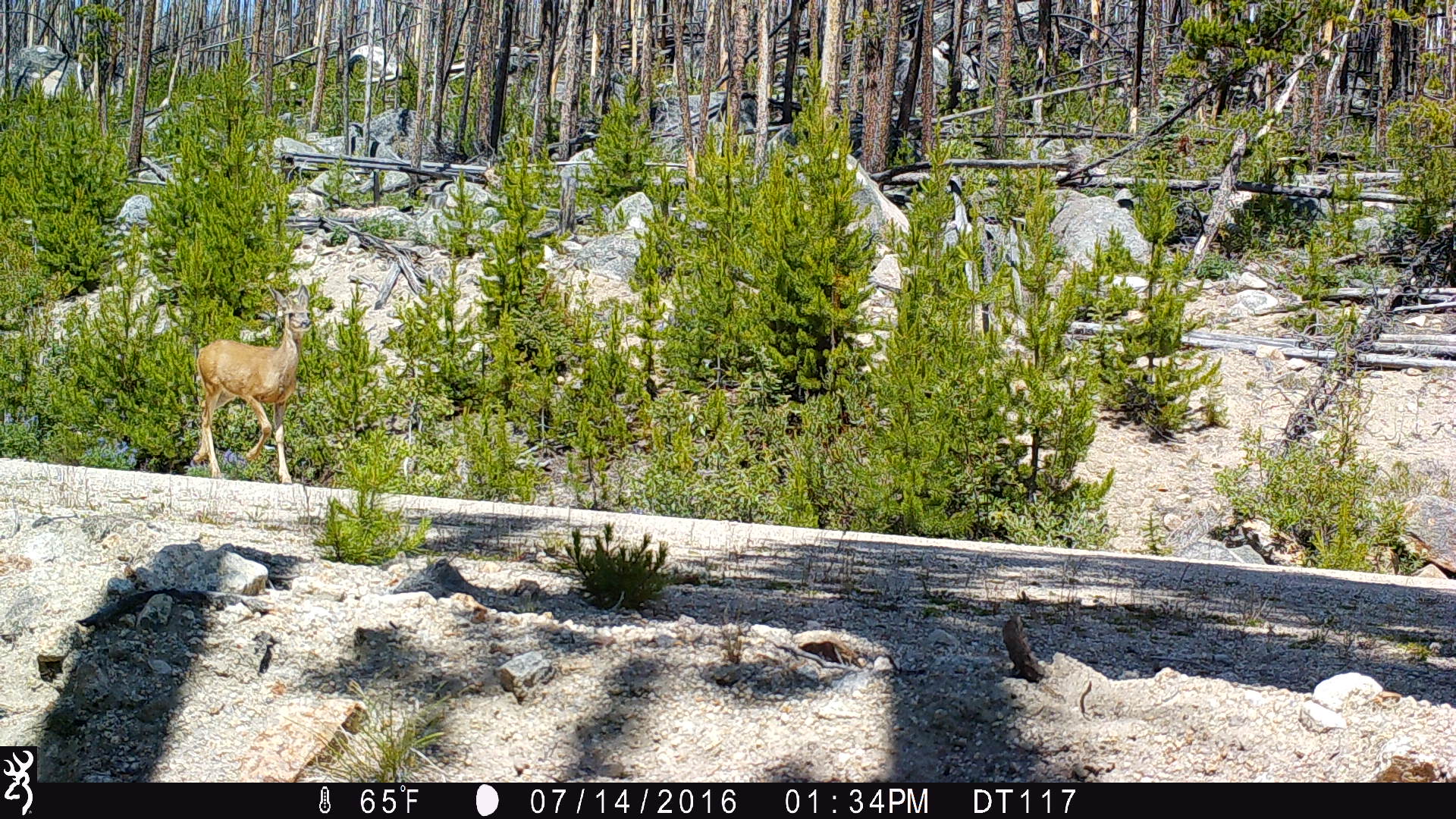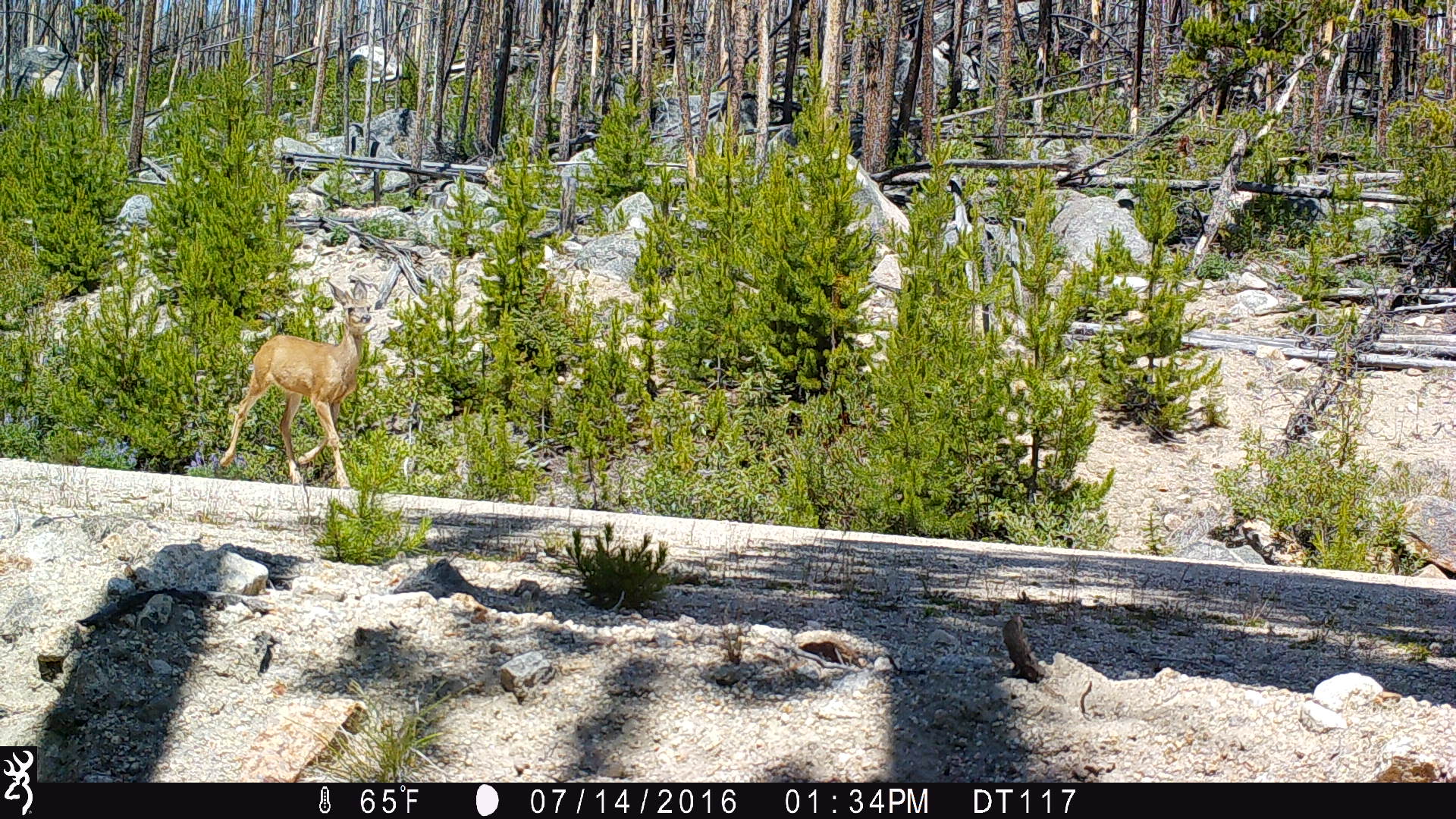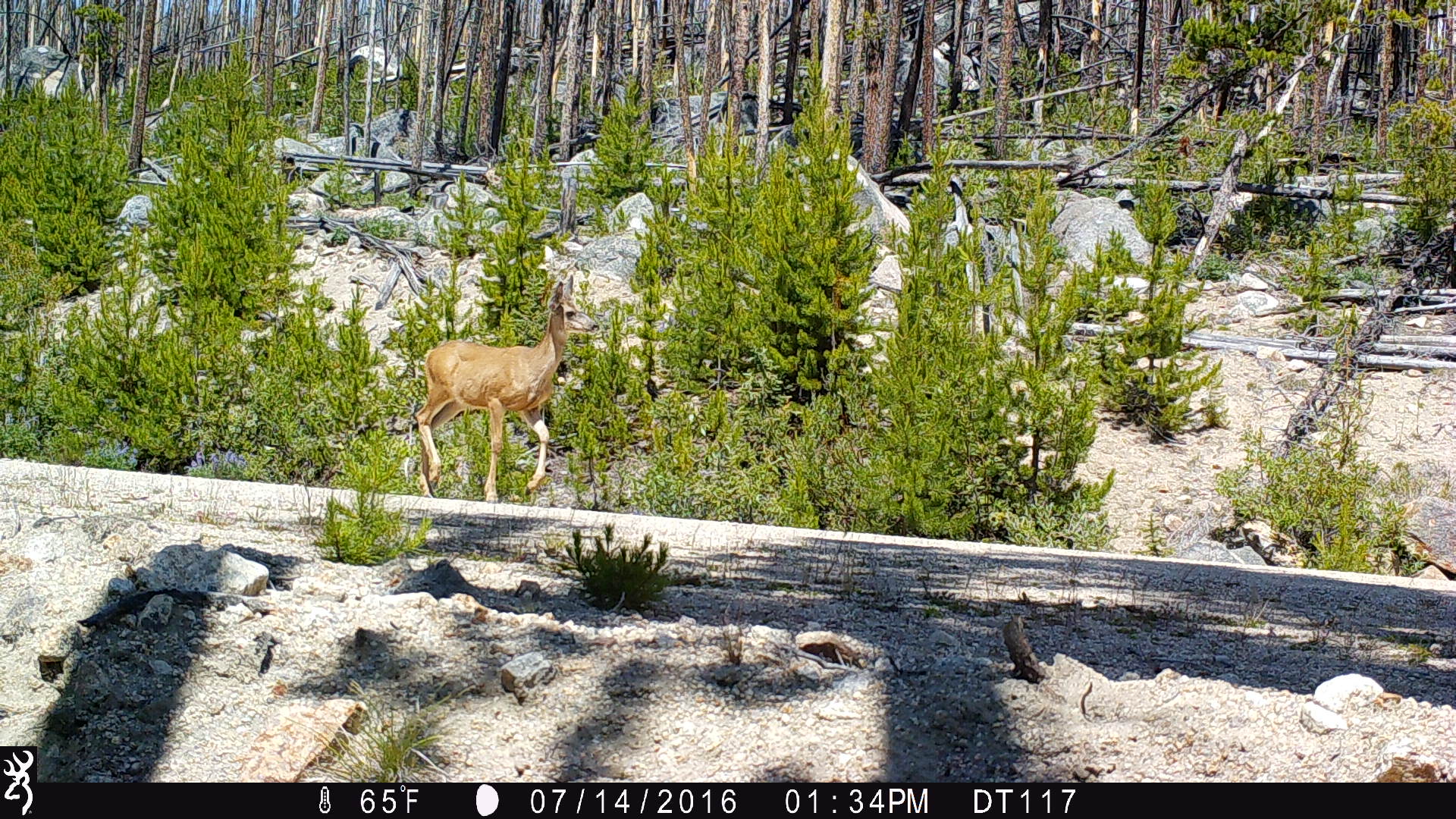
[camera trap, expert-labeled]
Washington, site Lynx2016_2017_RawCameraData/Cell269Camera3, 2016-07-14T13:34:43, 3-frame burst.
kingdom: Animalia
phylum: Chordata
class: Mammalia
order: Artiodactyla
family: Cervidae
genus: Odocoileus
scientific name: Odocoileus hemionus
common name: mule deer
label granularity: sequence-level